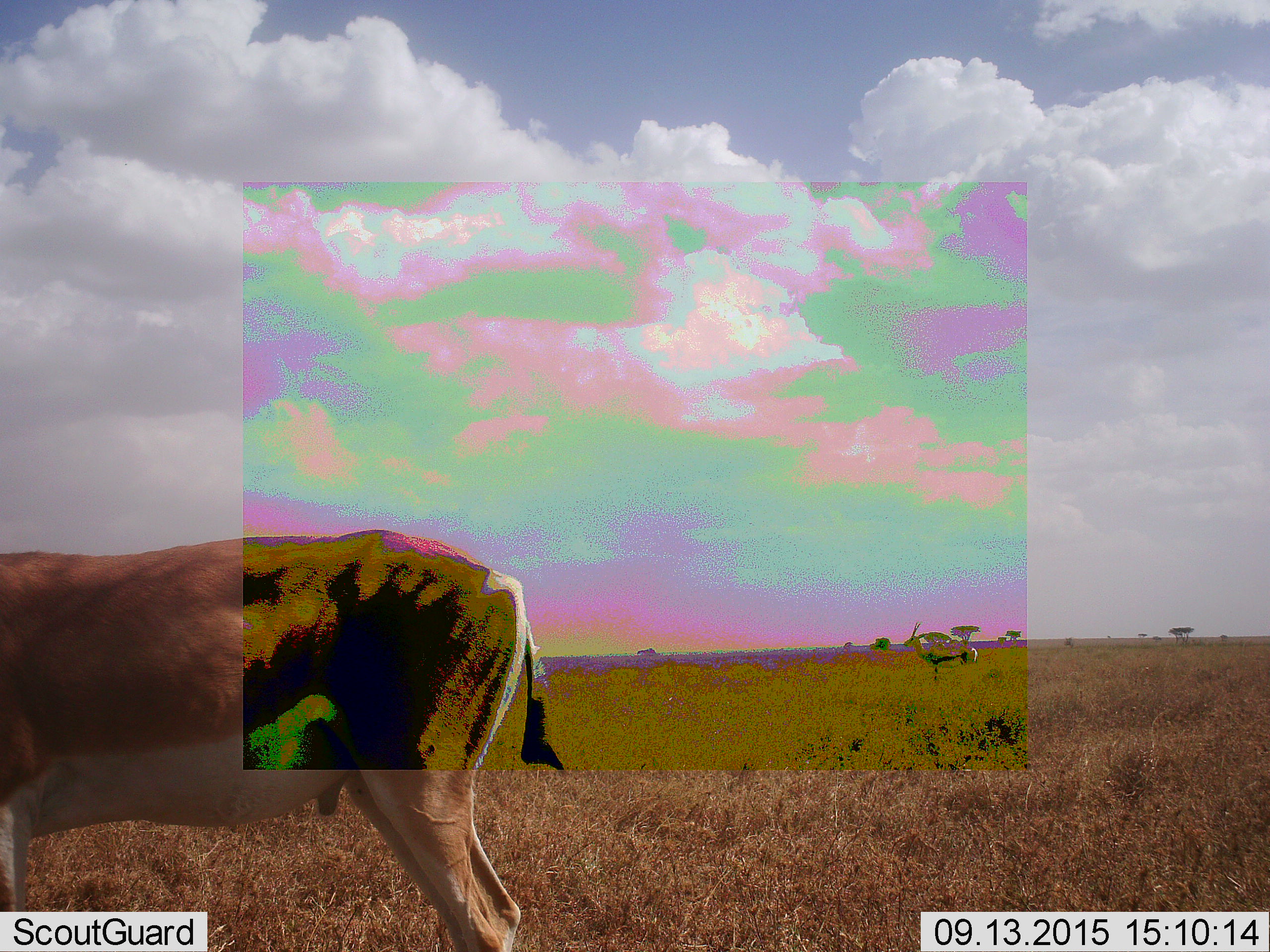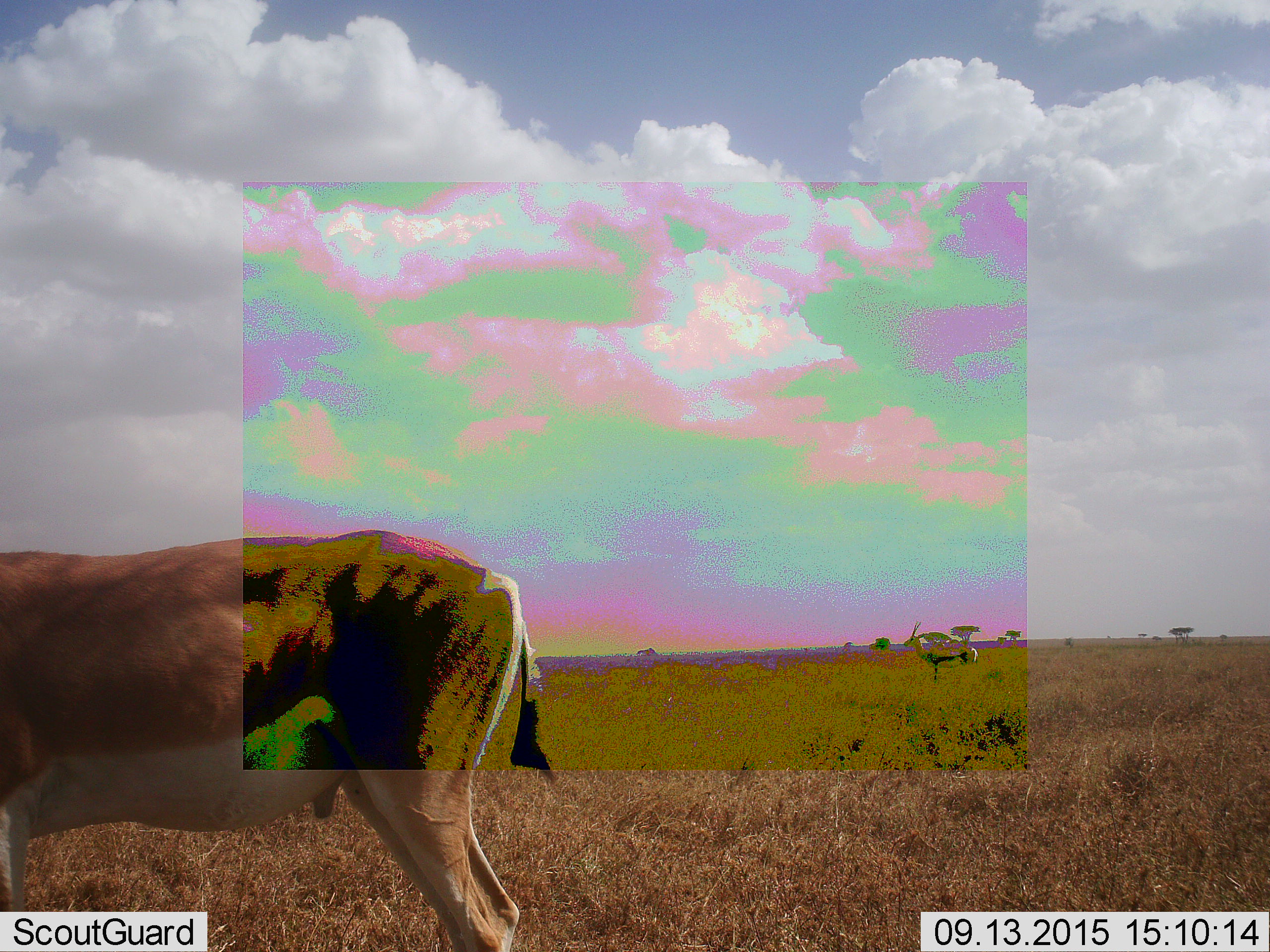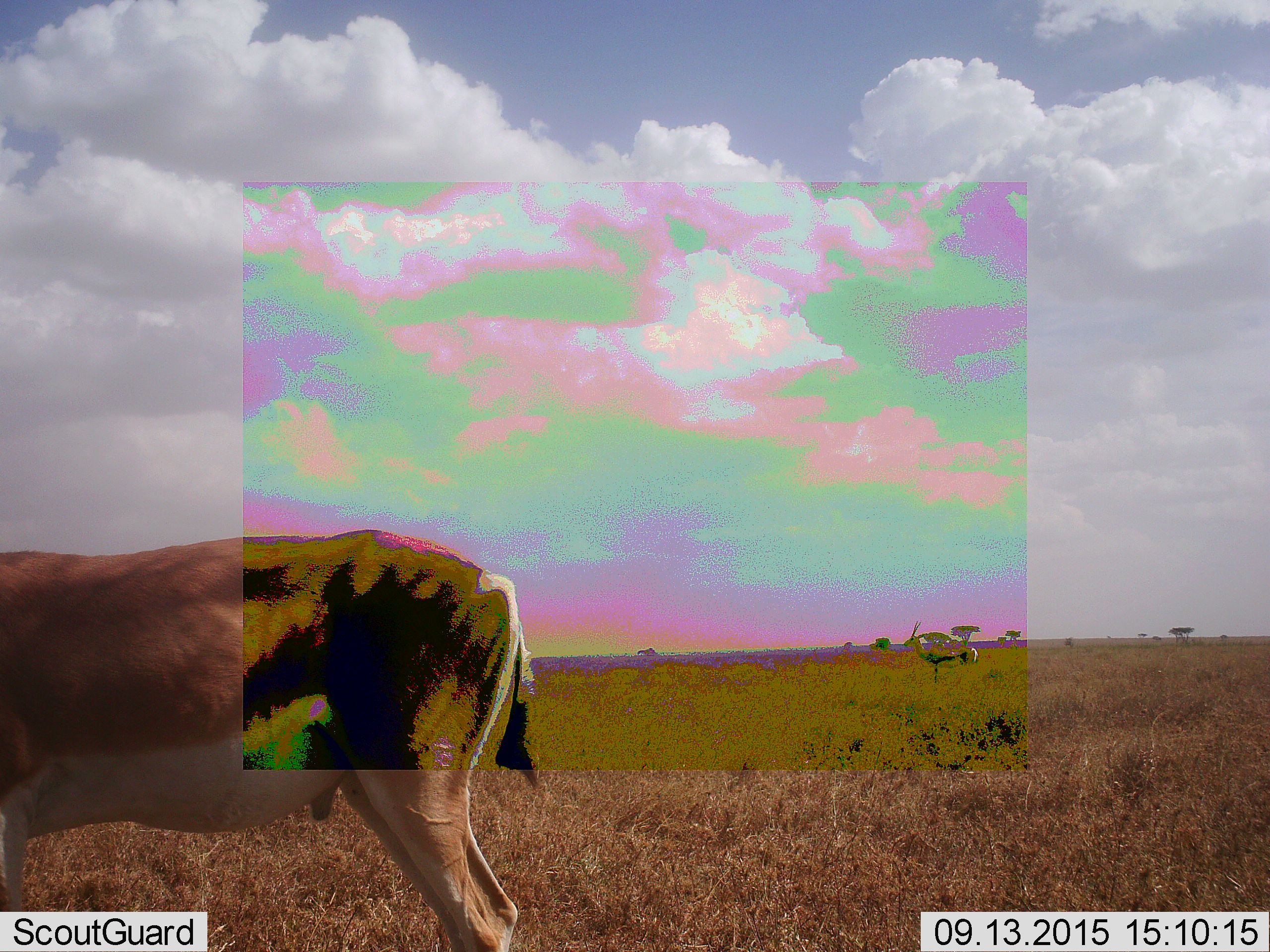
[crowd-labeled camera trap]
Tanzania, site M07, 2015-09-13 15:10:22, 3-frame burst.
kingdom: Animalia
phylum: Chordata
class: Mammalia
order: Artiodactyla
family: Bovidae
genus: Eudorcas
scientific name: Eudorcas thomsonii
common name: thomson's gazelle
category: gazellethomsons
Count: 2.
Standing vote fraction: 100%.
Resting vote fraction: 0%.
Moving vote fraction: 0%.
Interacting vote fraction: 0%.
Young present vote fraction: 0%.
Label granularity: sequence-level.